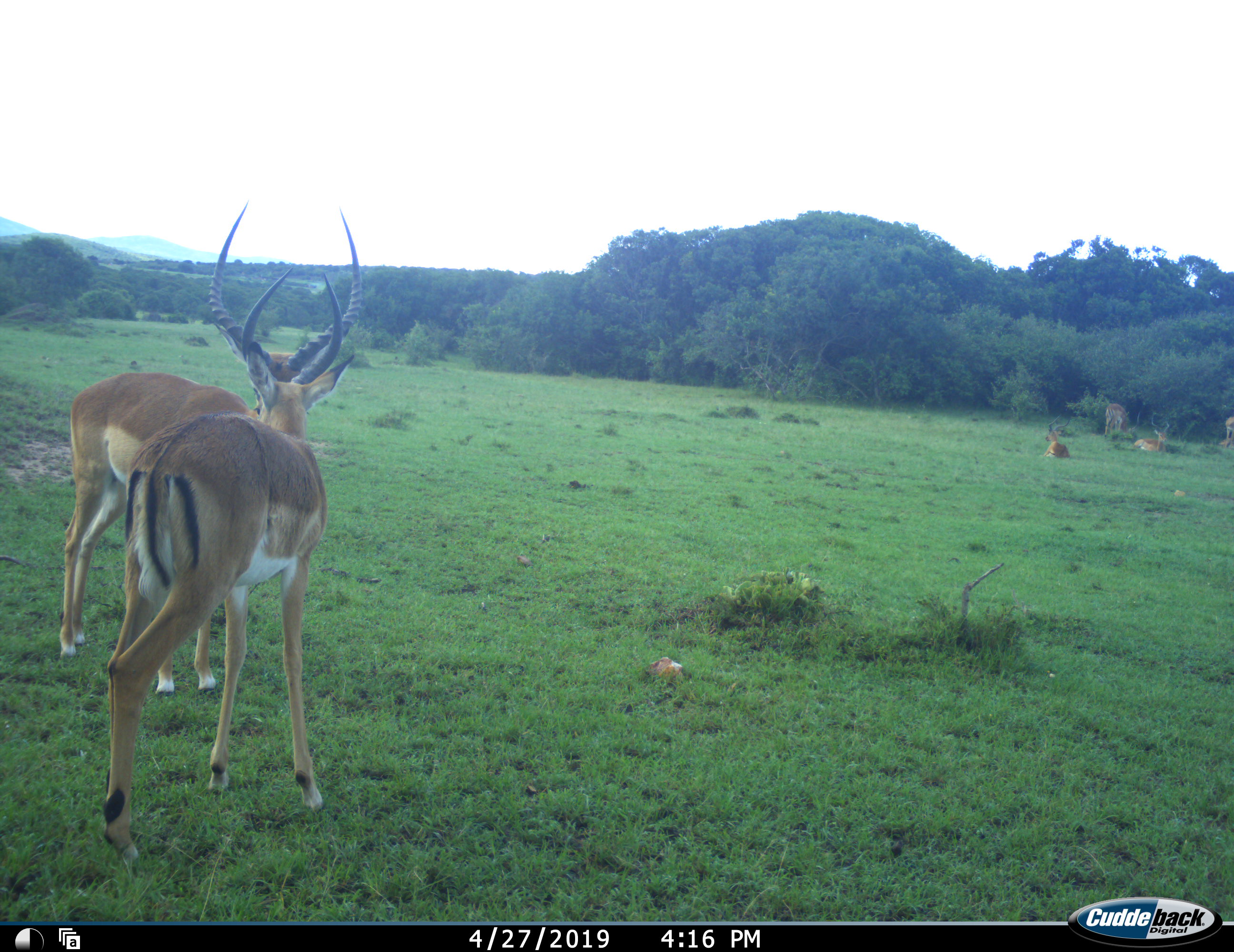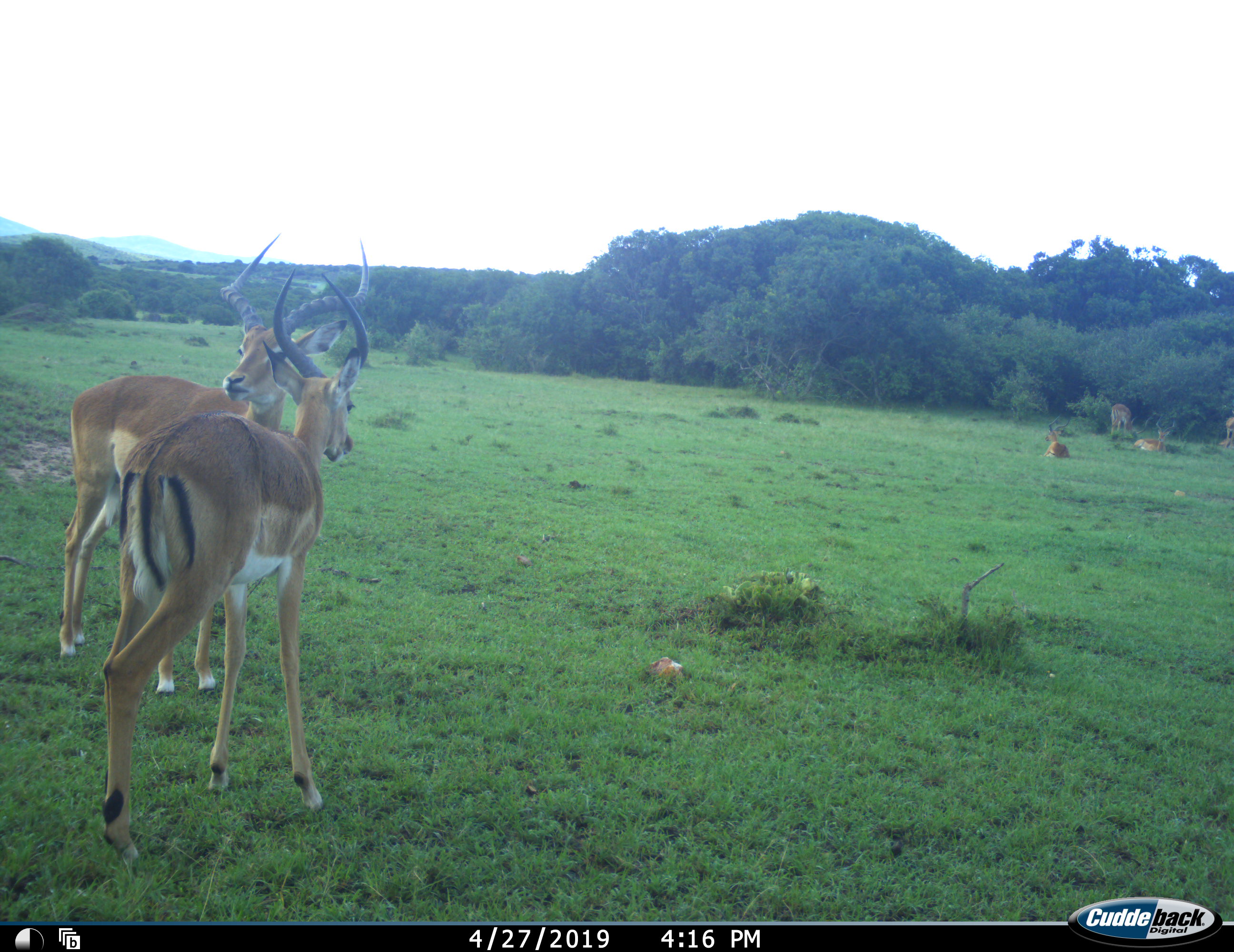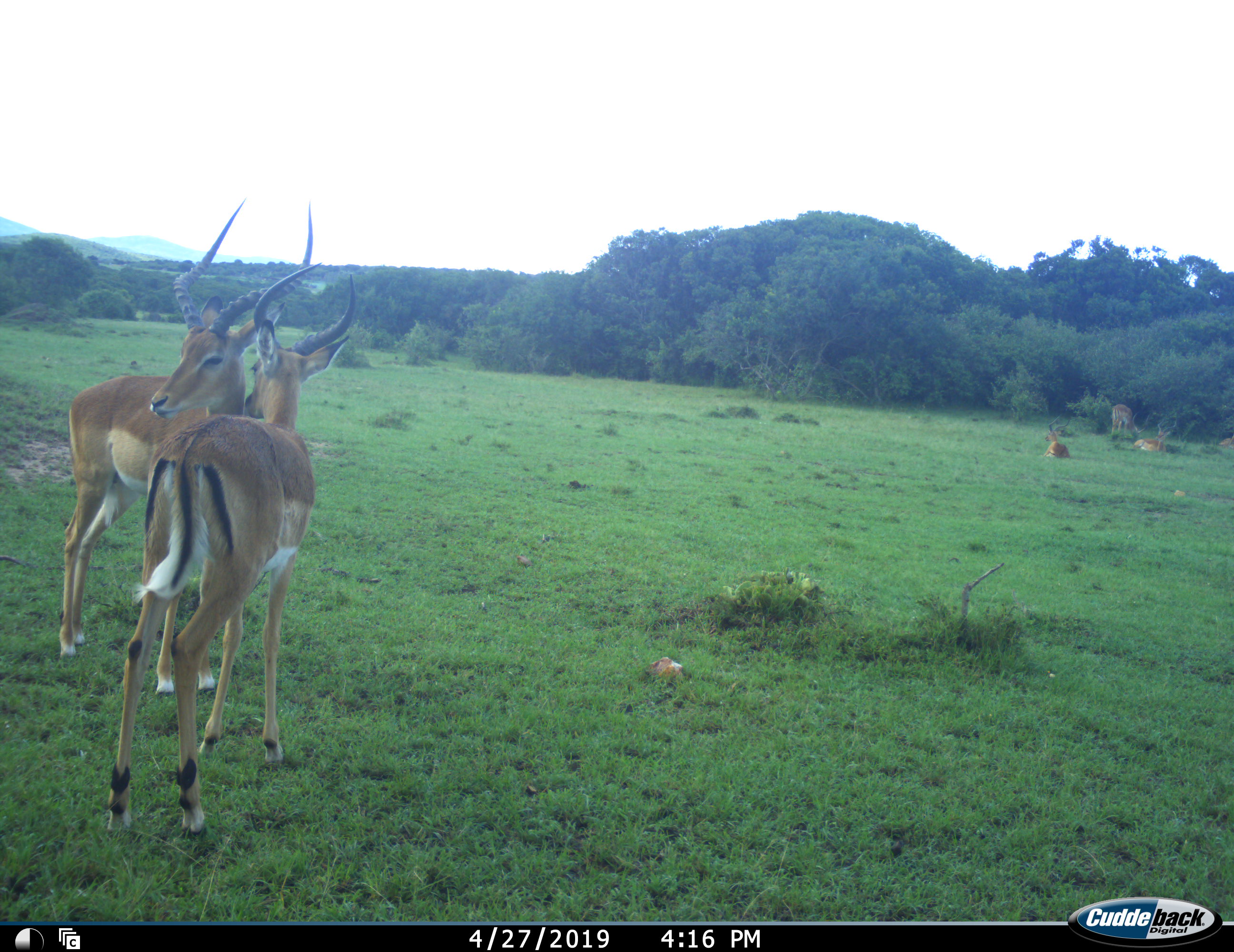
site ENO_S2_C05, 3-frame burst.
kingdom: Animalia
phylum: Chordata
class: Mammalia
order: Artiodactyla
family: Bovidae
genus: Aepyceros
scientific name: Aepyceros melampus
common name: impala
Impala (Aepyceros melampus), count 6. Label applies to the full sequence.